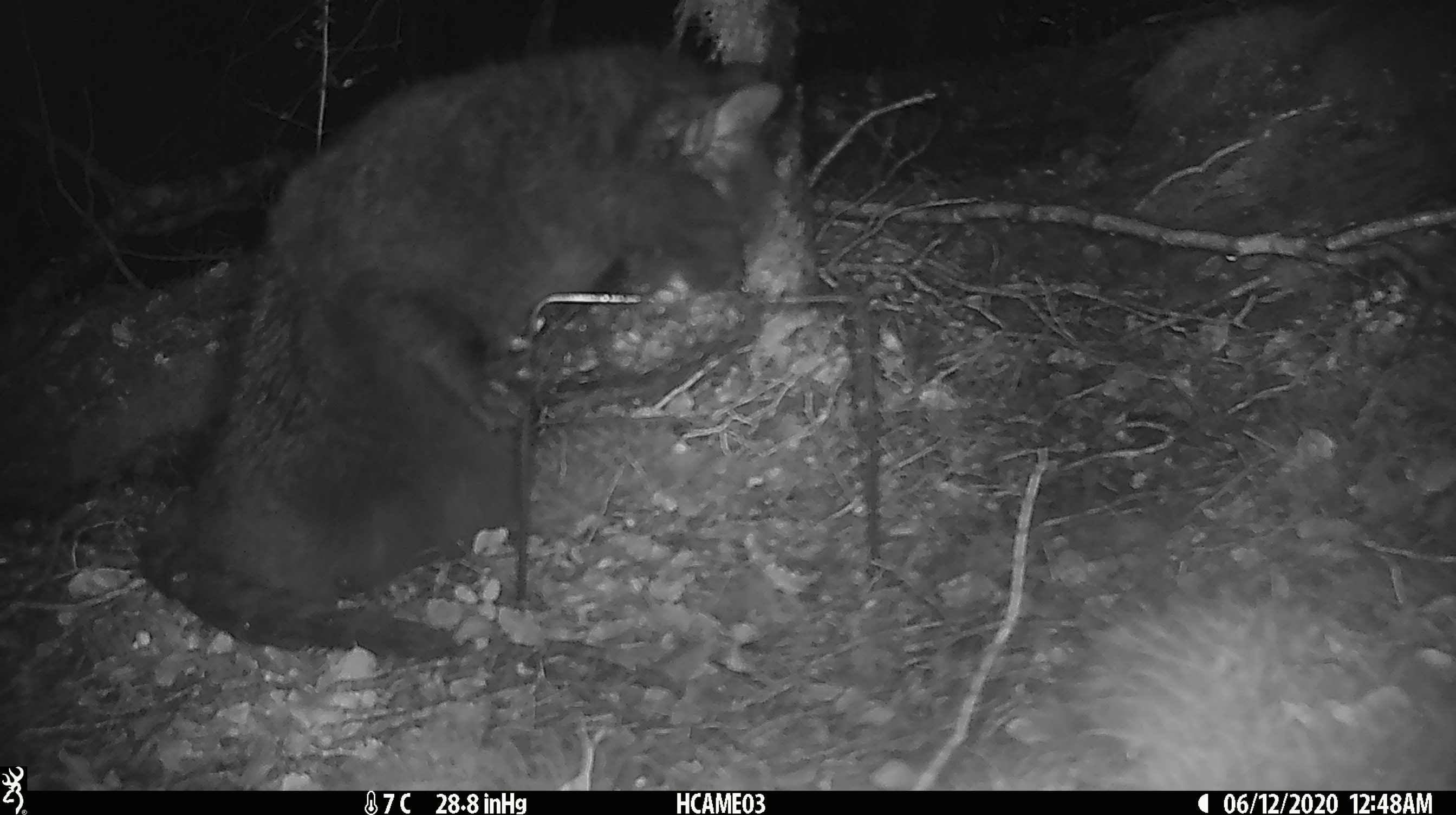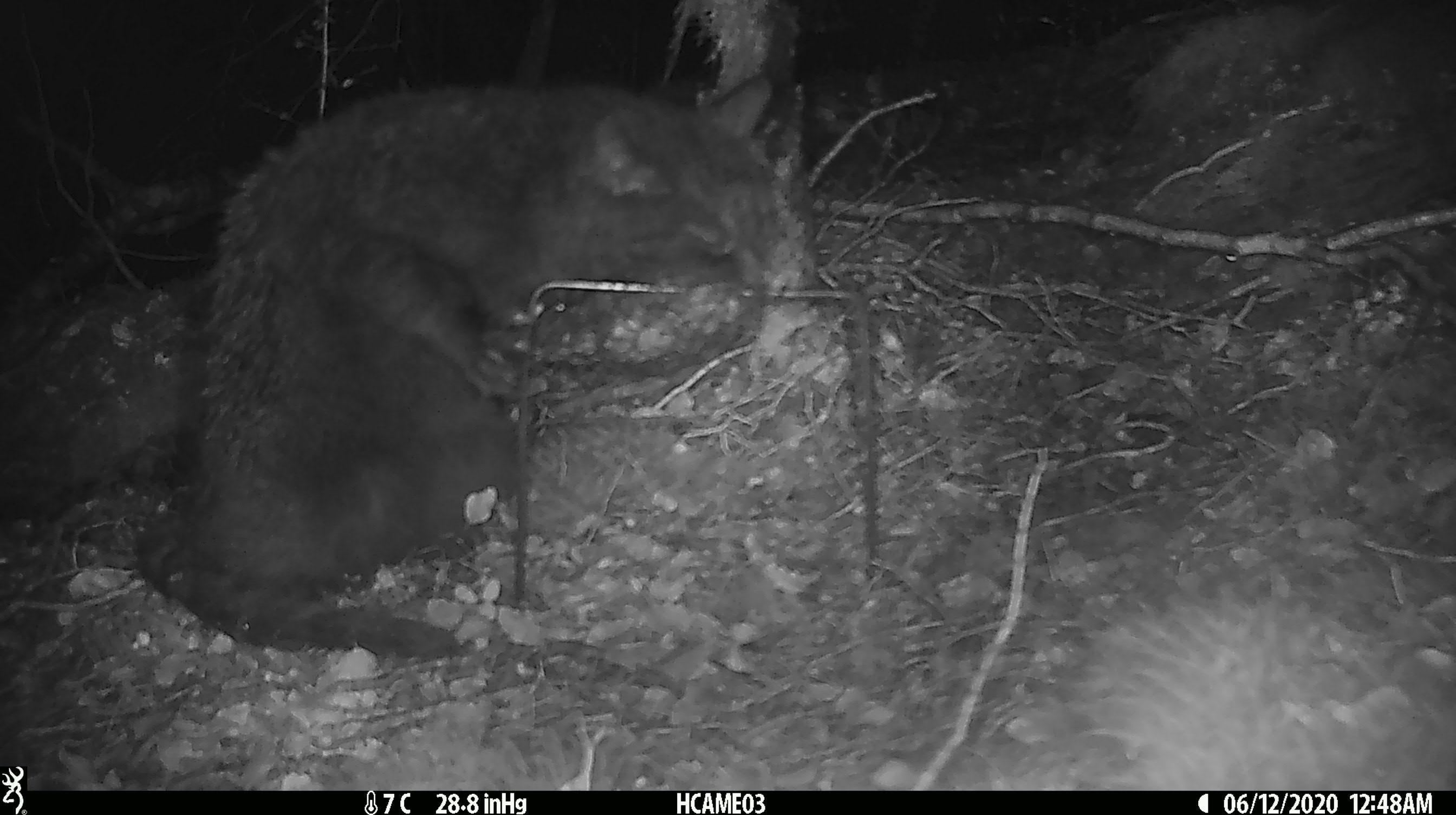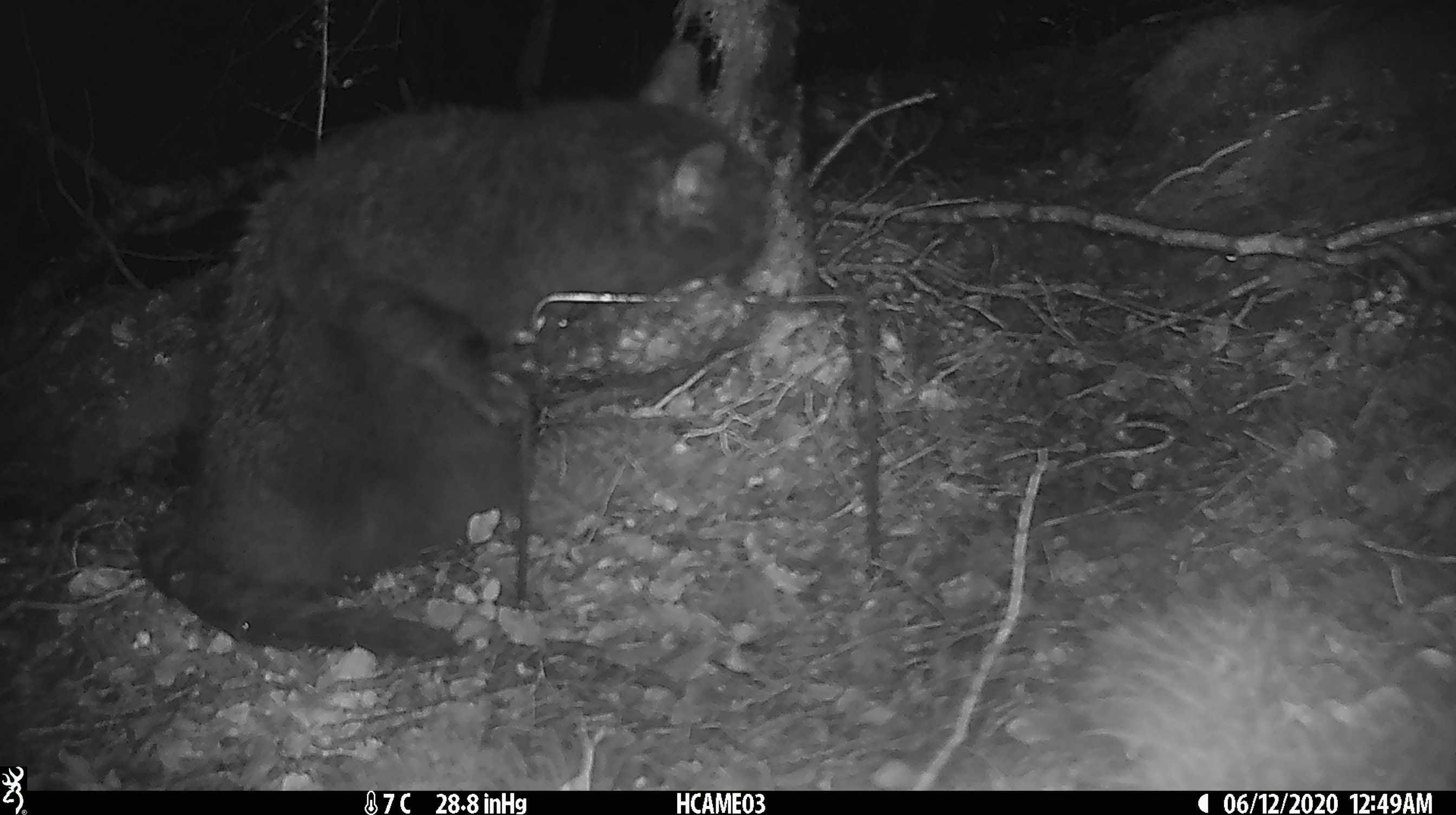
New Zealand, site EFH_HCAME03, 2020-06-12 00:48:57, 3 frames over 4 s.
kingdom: Animalia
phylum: Chordata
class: Mammalia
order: Carnivora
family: Felidae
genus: Felis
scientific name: Felis catus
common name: domestic cat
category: cat